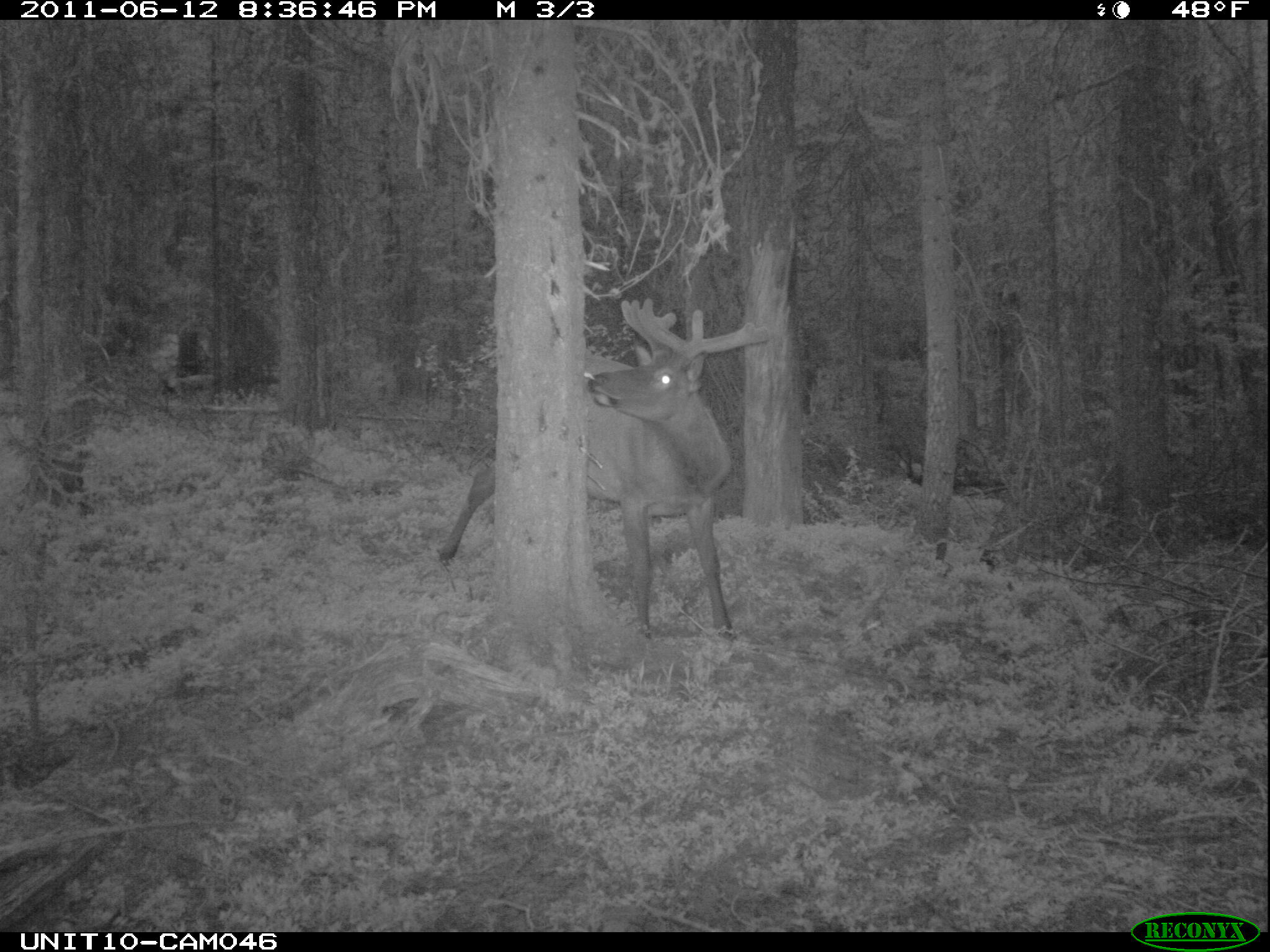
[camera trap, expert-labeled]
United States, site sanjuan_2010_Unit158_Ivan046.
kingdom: Animalia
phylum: Chordata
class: Mammalia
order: Artiodactyla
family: Cervidae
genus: Cervus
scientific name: Cervus elaphus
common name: red deer